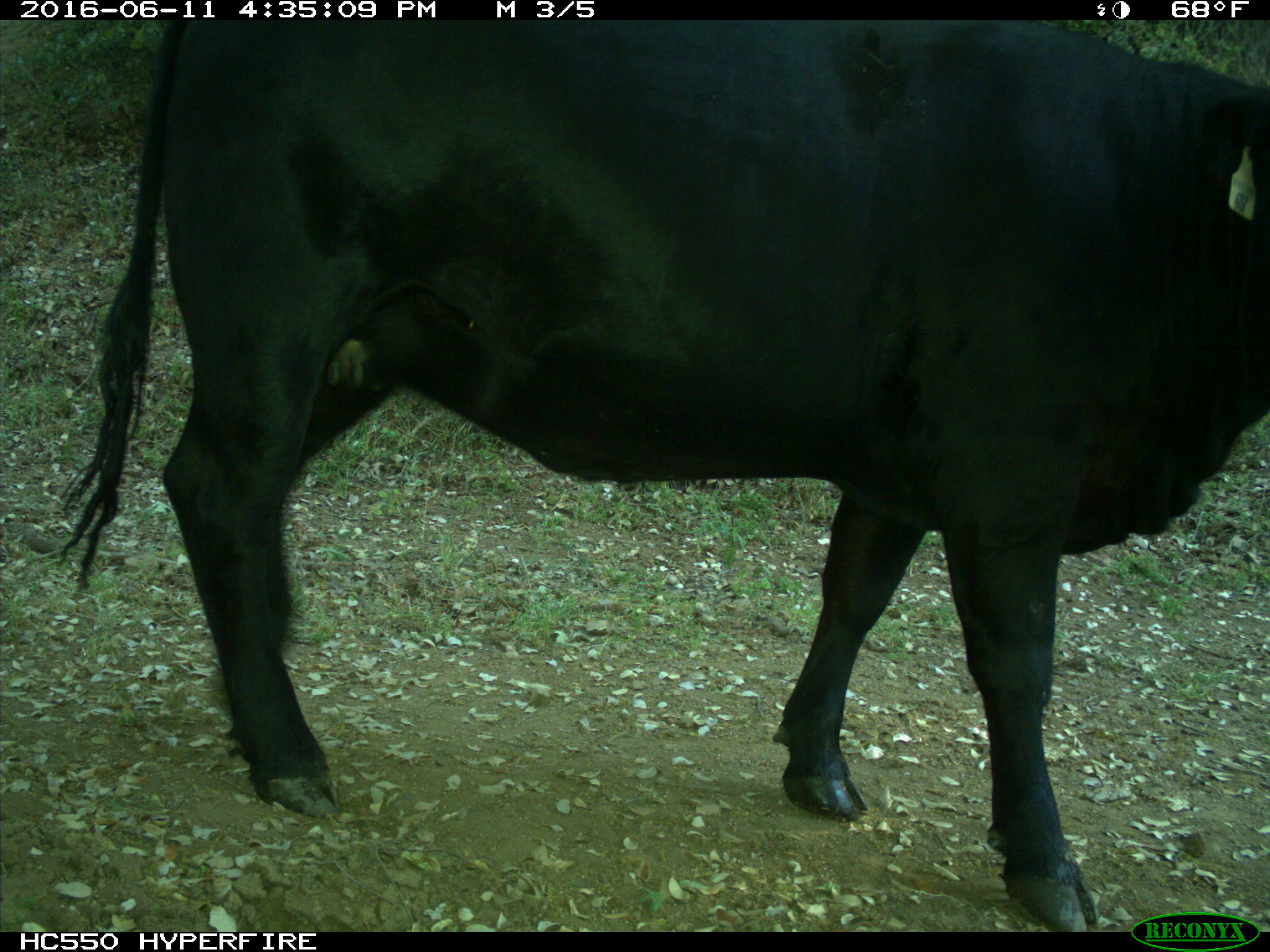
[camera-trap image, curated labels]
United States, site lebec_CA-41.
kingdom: Animalia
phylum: Chordata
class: Mammalia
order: Artiodactyla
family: Bovidae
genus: Bos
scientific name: Bos taurus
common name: domestic cow